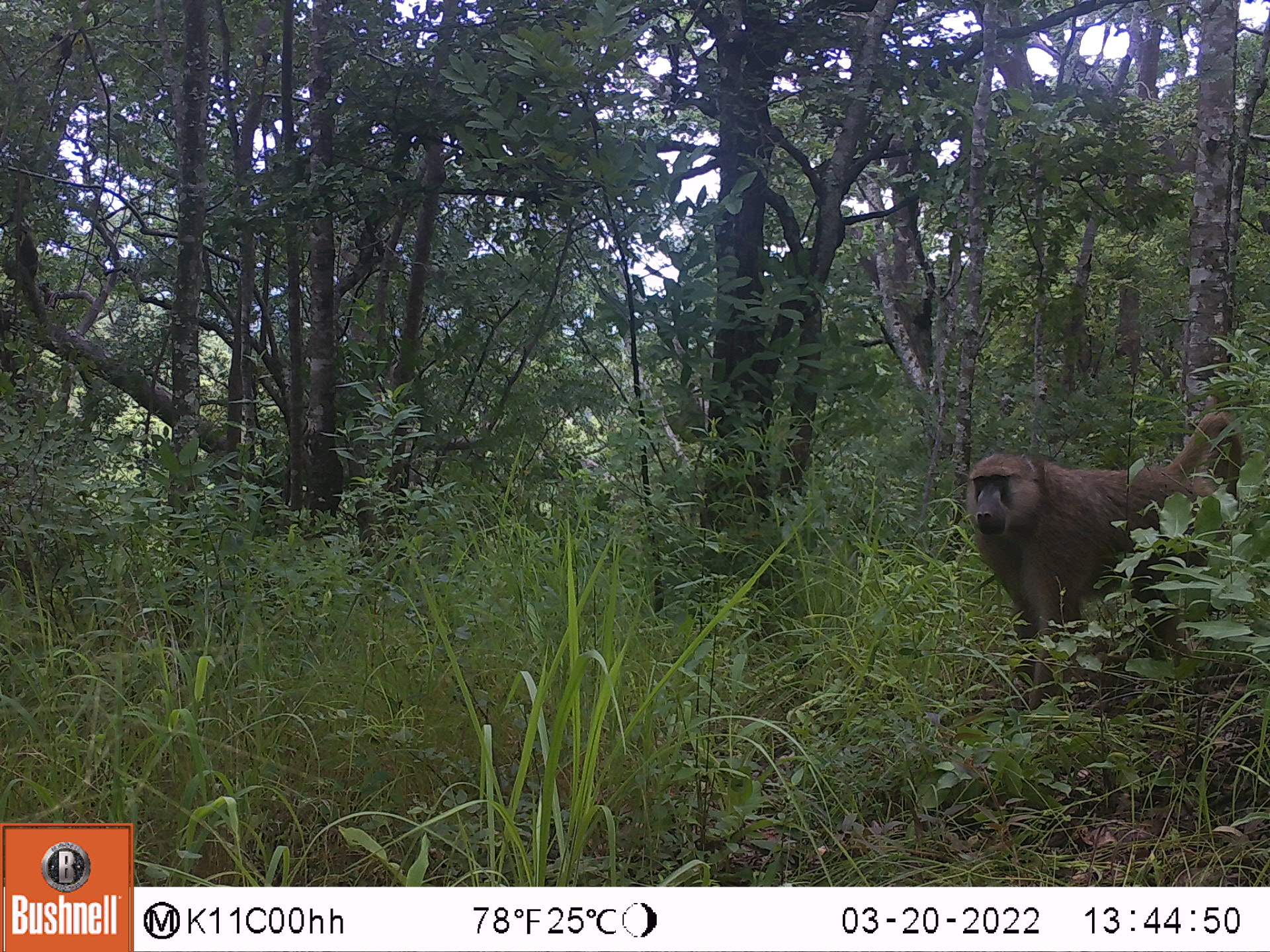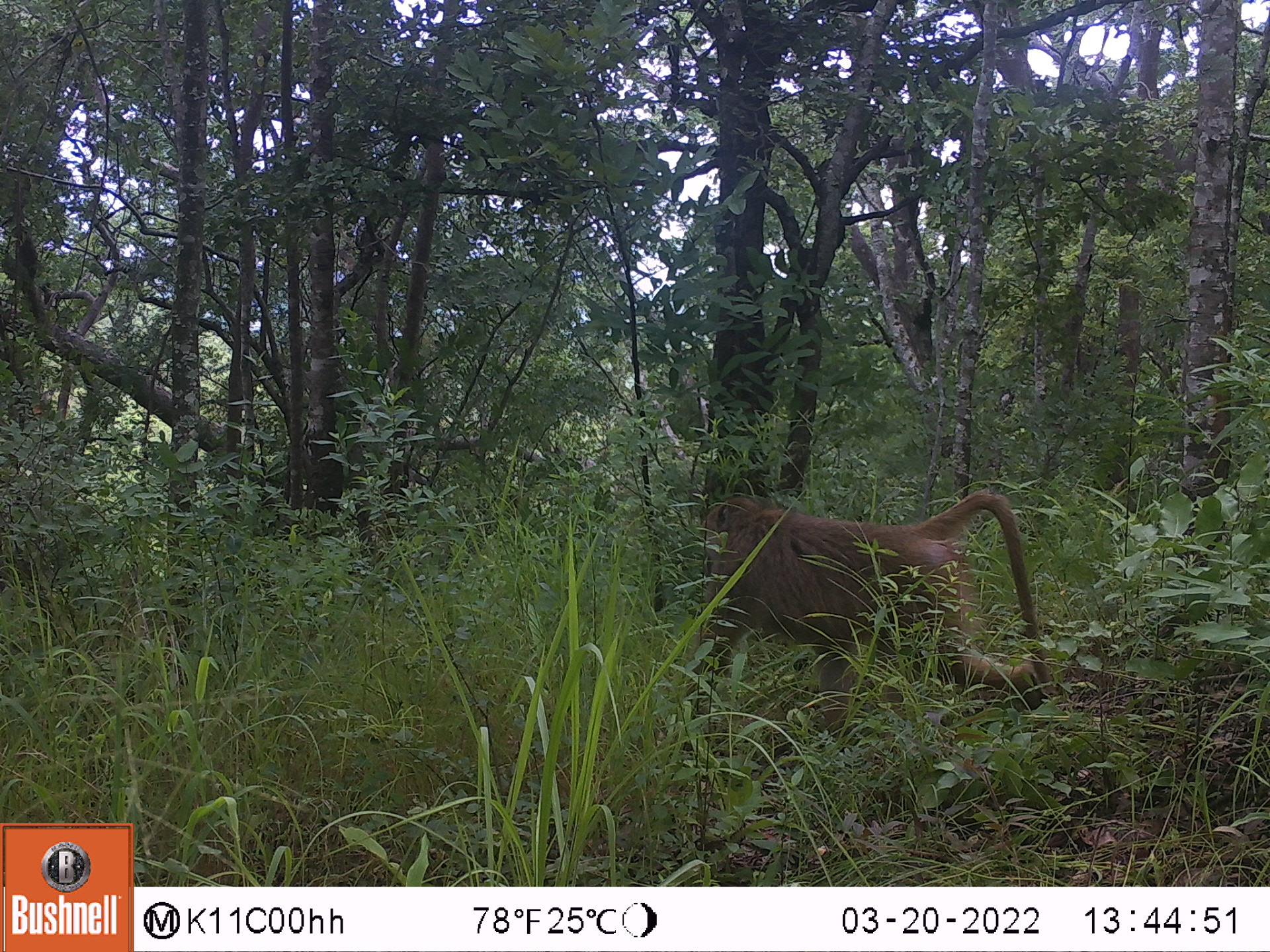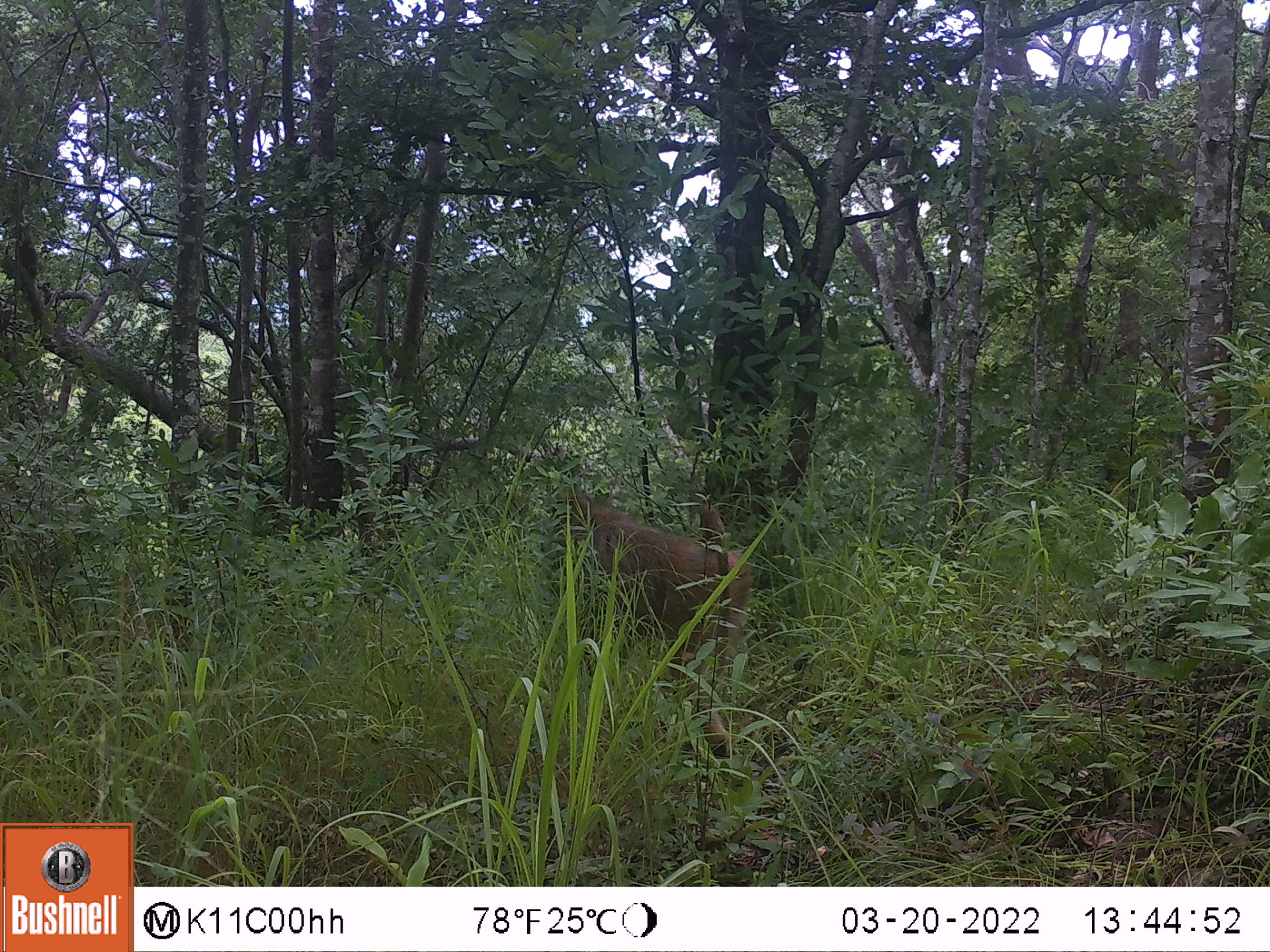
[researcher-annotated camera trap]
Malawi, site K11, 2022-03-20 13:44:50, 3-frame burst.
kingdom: Animalia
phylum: Chordata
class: Mammalia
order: Primates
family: Cercopithecidae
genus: Papio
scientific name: Papio cynocephalus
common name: yellow baboon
Yellow baboon (Papio cynocephalus), count 1.